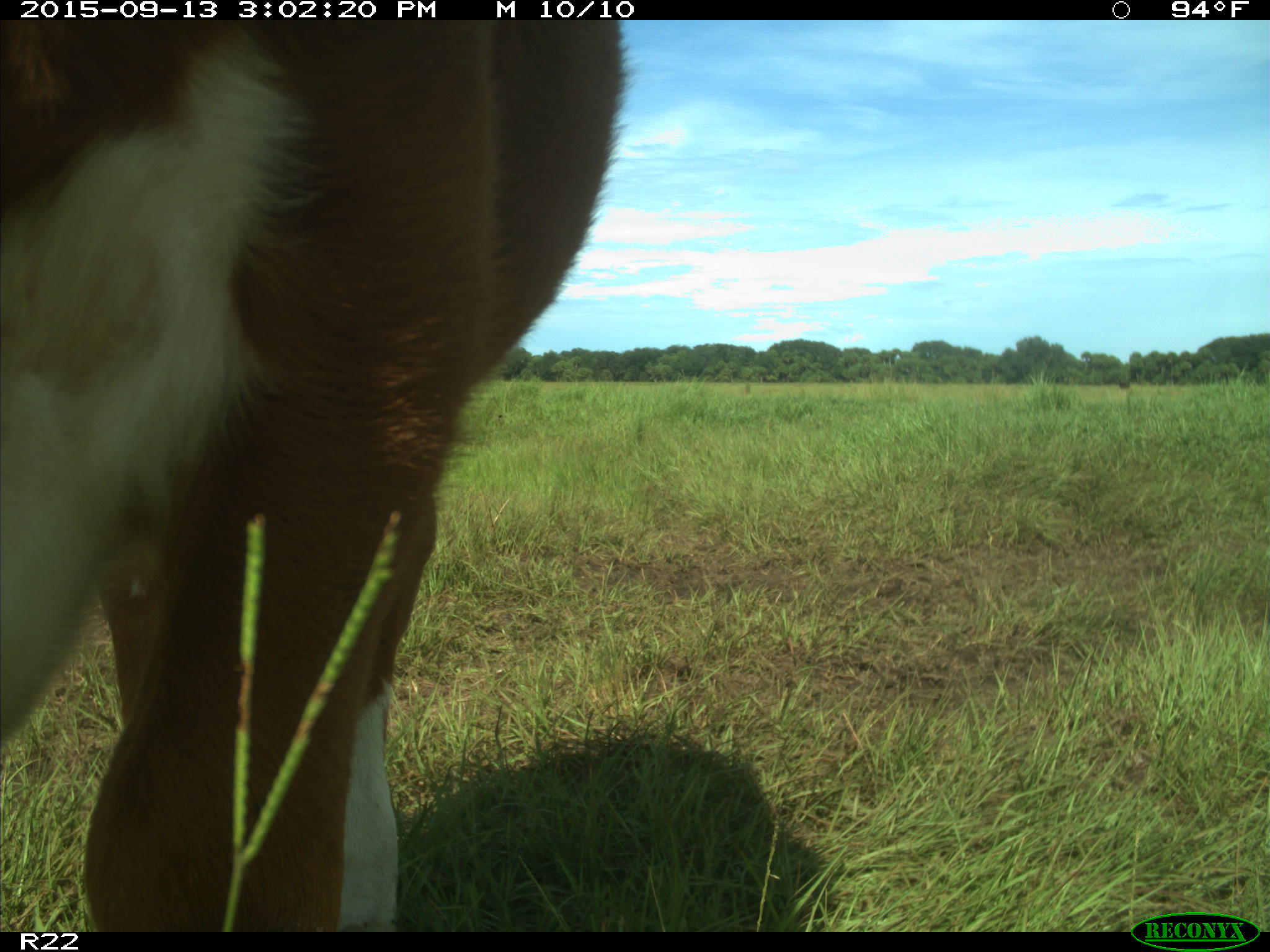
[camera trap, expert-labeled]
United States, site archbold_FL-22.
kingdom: Animalia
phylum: Chordata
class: Mammalia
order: Artiodactyla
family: Bovidae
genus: Bos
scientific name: Bos taurus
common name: domestic cow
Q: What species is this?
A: Bos taurus (domestic cow).